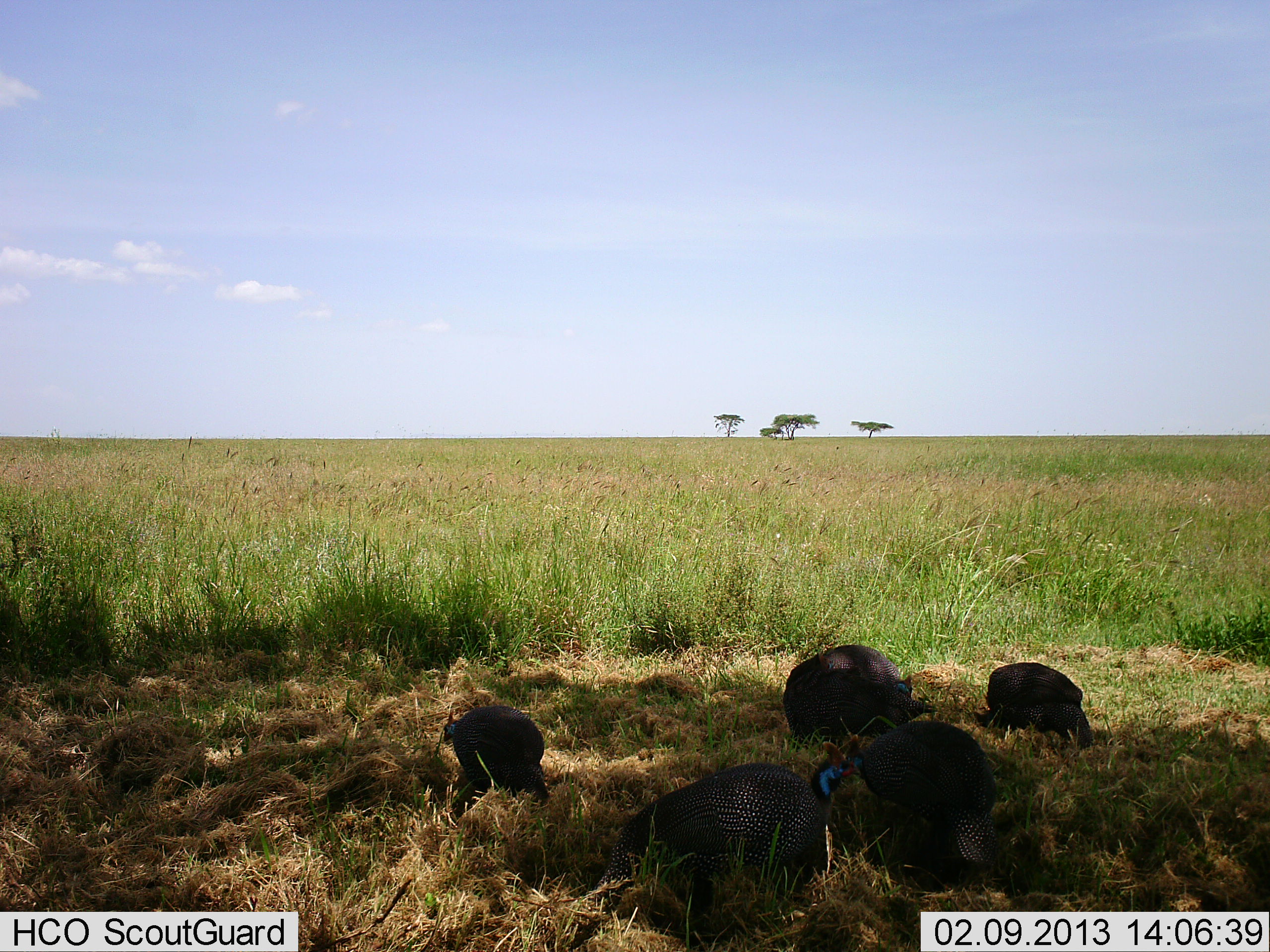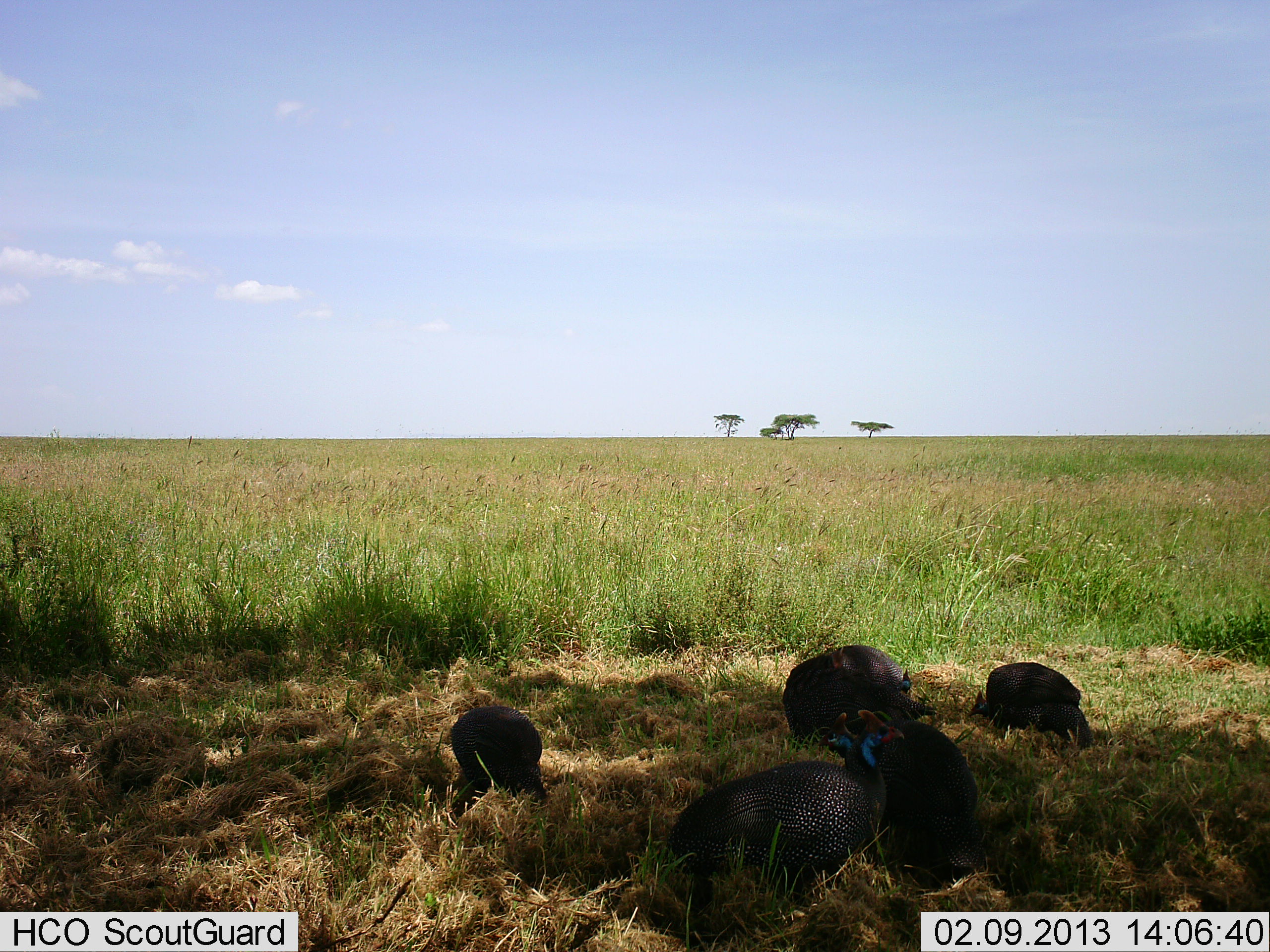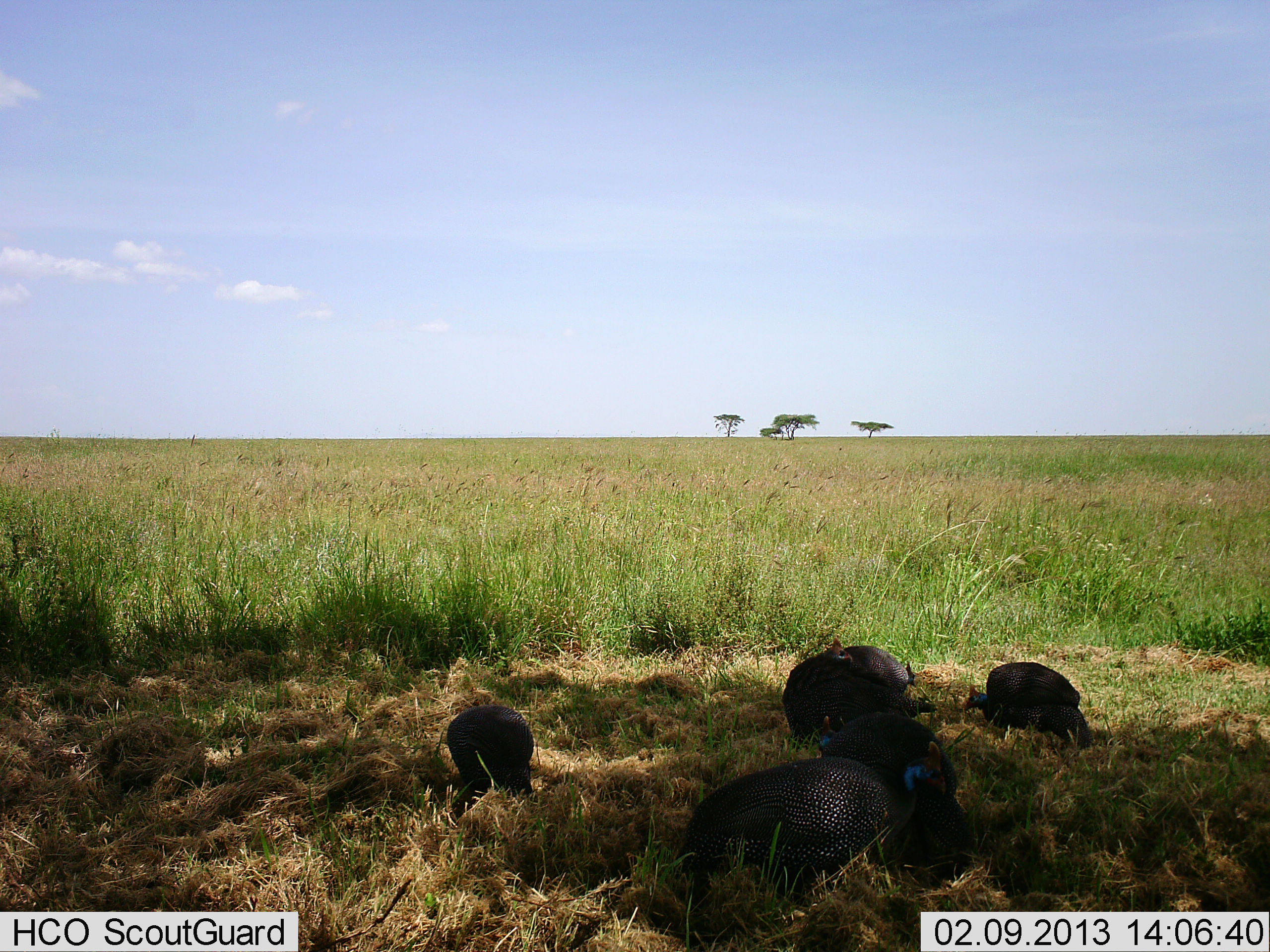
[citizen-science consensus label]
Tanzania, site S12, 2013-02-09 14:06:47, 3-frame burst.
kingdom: Animalia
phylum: Chordata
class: Aves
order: Galliformes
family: Numididae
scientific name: Numididae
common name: guinea fowl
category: guineafowl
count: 5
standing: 30%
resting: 17%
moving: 17%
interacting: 9%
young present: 0%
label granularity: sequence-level